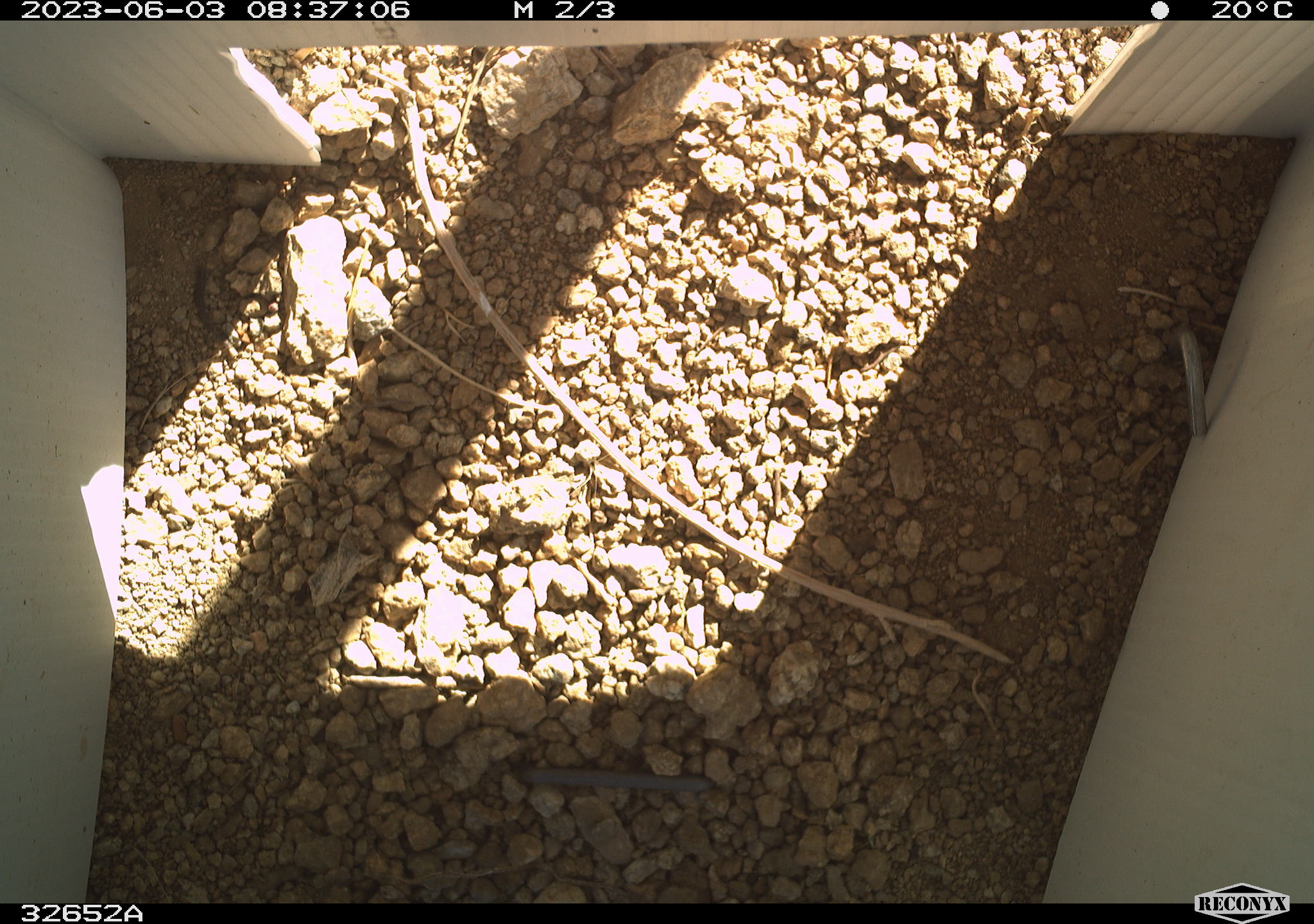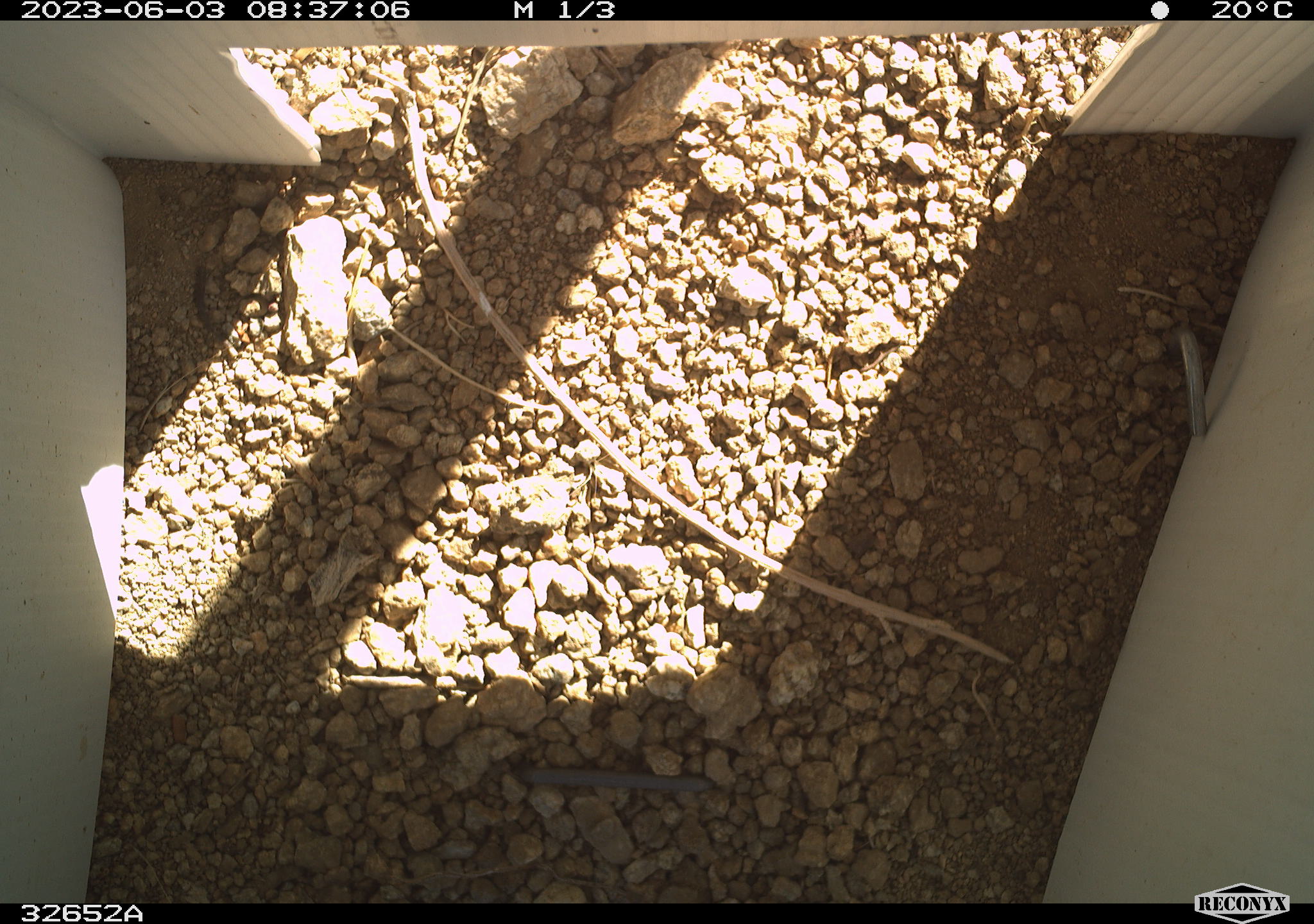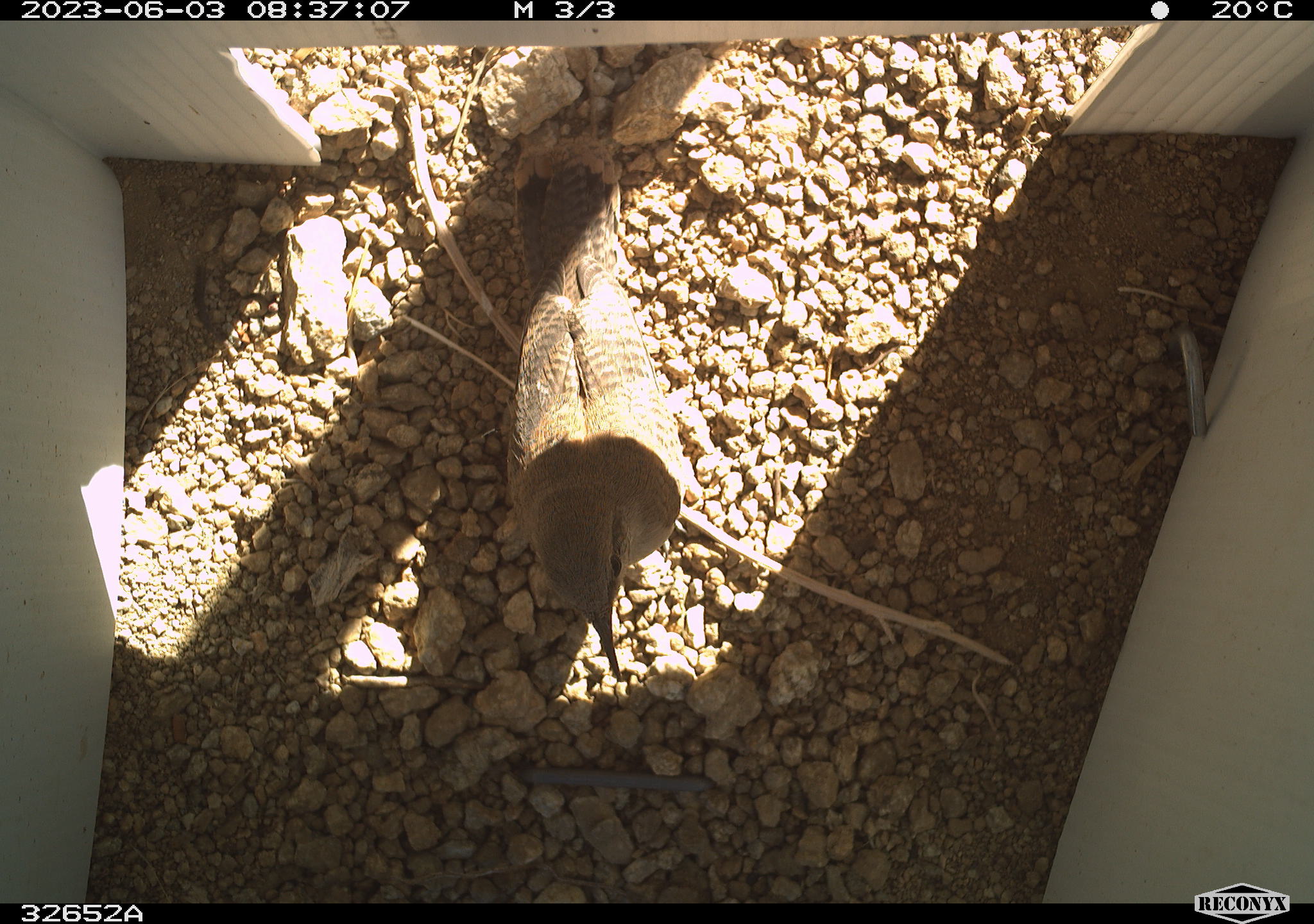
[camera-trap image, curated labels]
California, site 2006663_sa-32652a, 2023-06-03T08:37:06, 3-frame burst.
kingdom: Animalia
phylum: Chordata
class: Aves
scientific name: Aves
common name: bird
Bird (Aves).